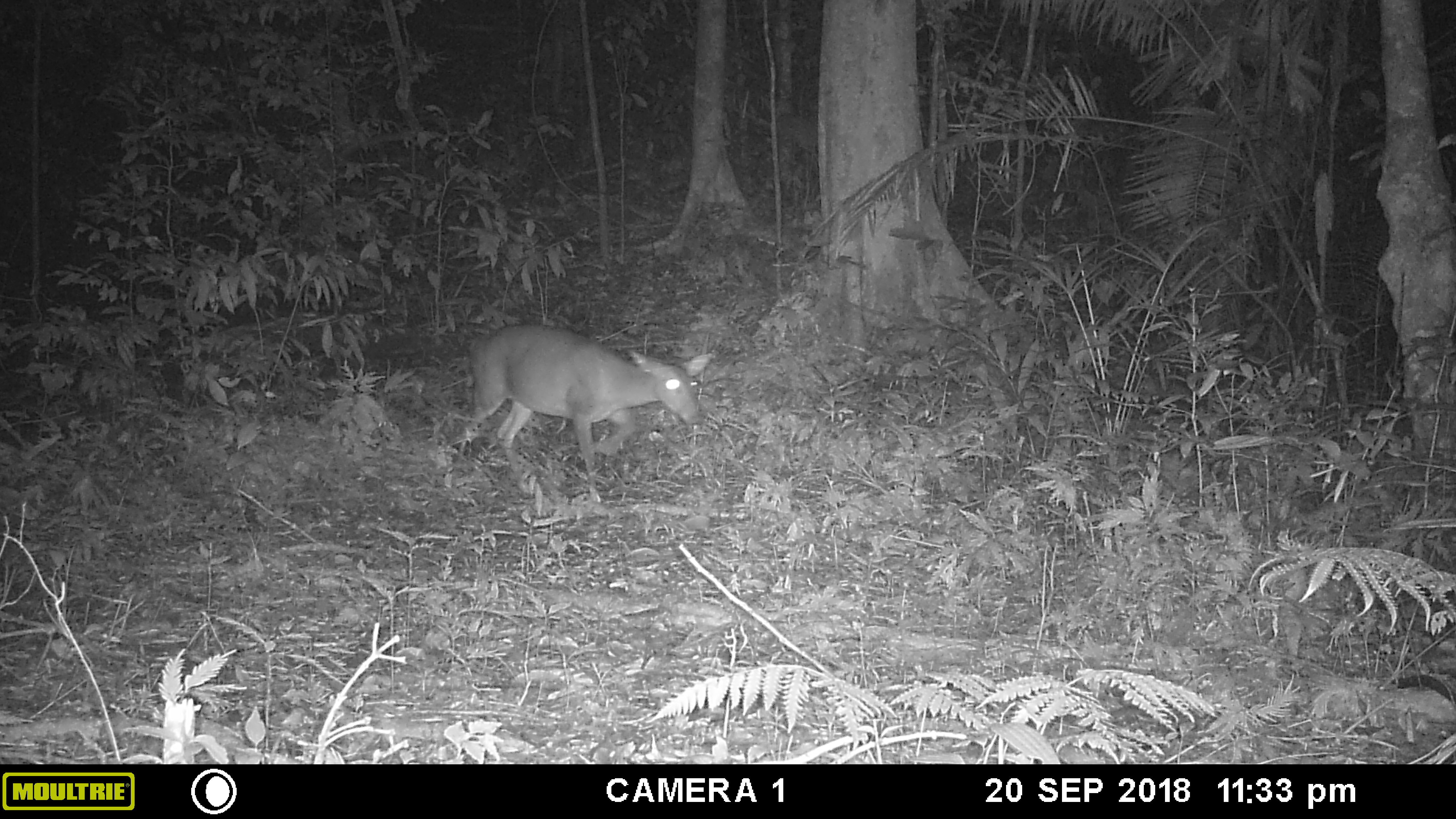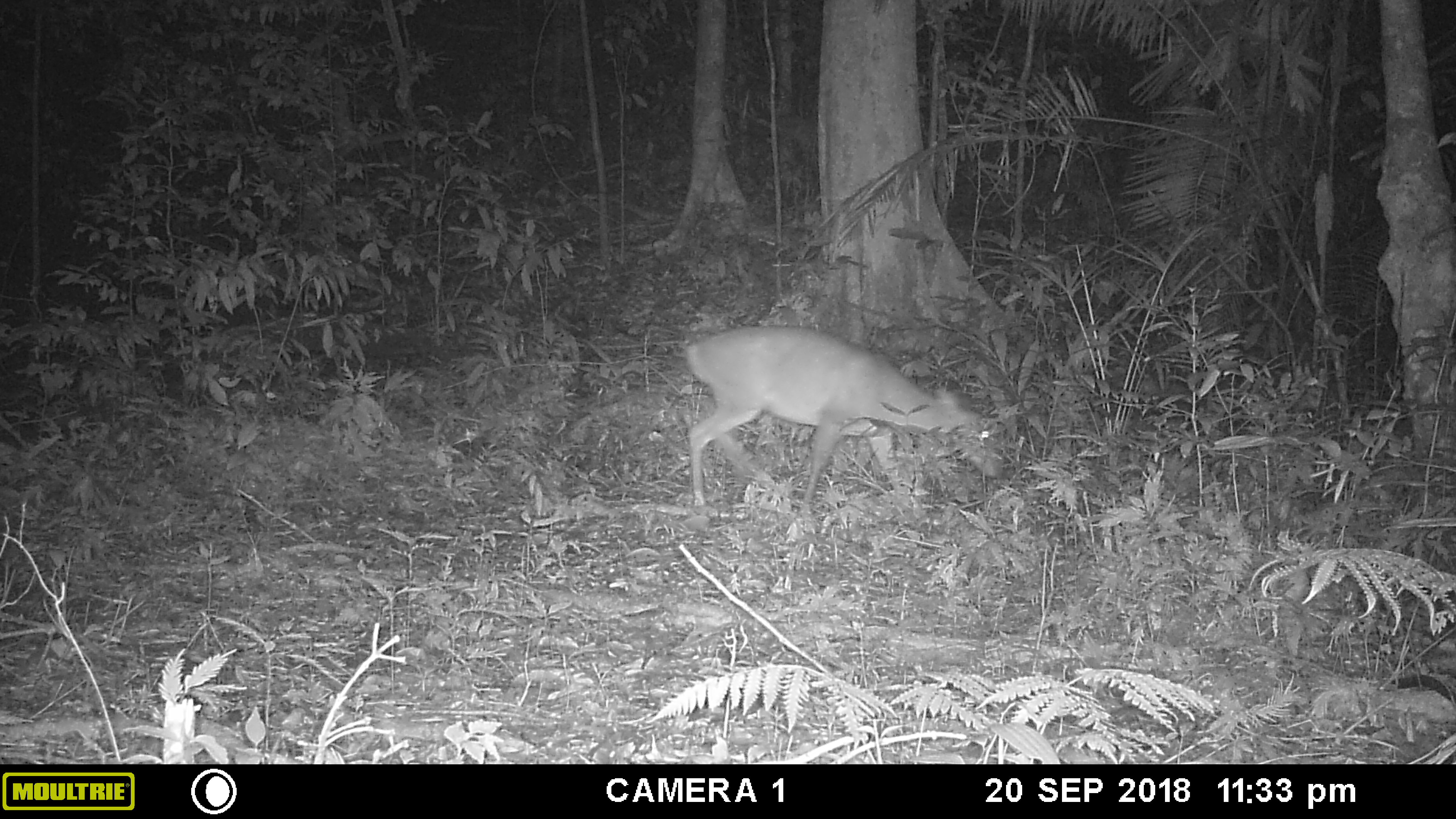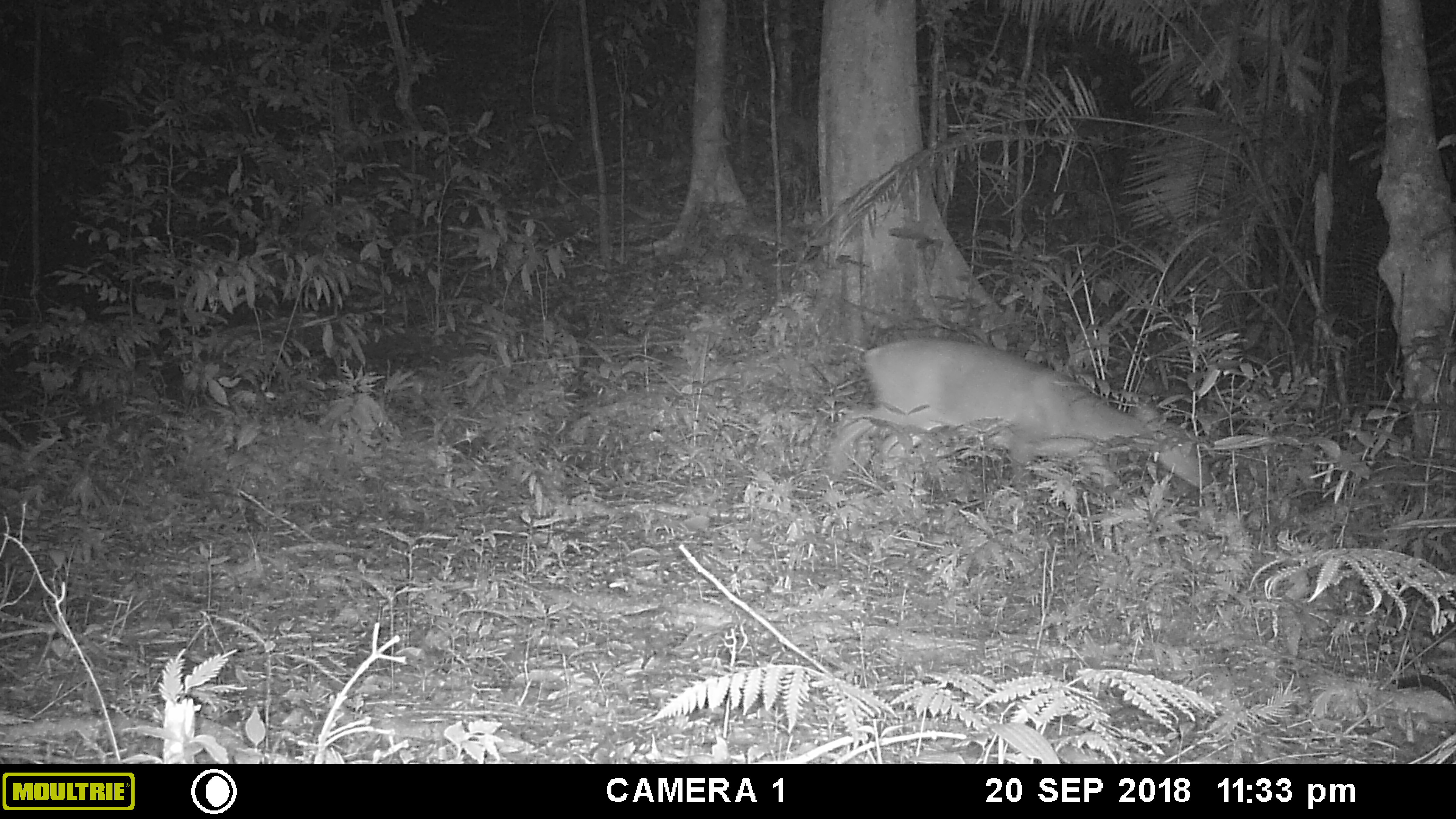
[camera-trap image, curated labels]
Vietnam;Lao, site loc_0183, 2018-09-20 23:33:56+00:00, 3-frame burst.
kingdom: Animalia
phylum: Chordata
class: Mammalia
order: Artiodactyla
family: Cervidae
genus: Muntiacus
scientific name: Muntiacus vuquangensis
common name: large-antlered muntjac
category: large antlered muntjac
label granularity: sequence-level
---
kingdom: Animalia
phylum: Arthropoda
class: Insecta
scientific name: Insecta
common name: insect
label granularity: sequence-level